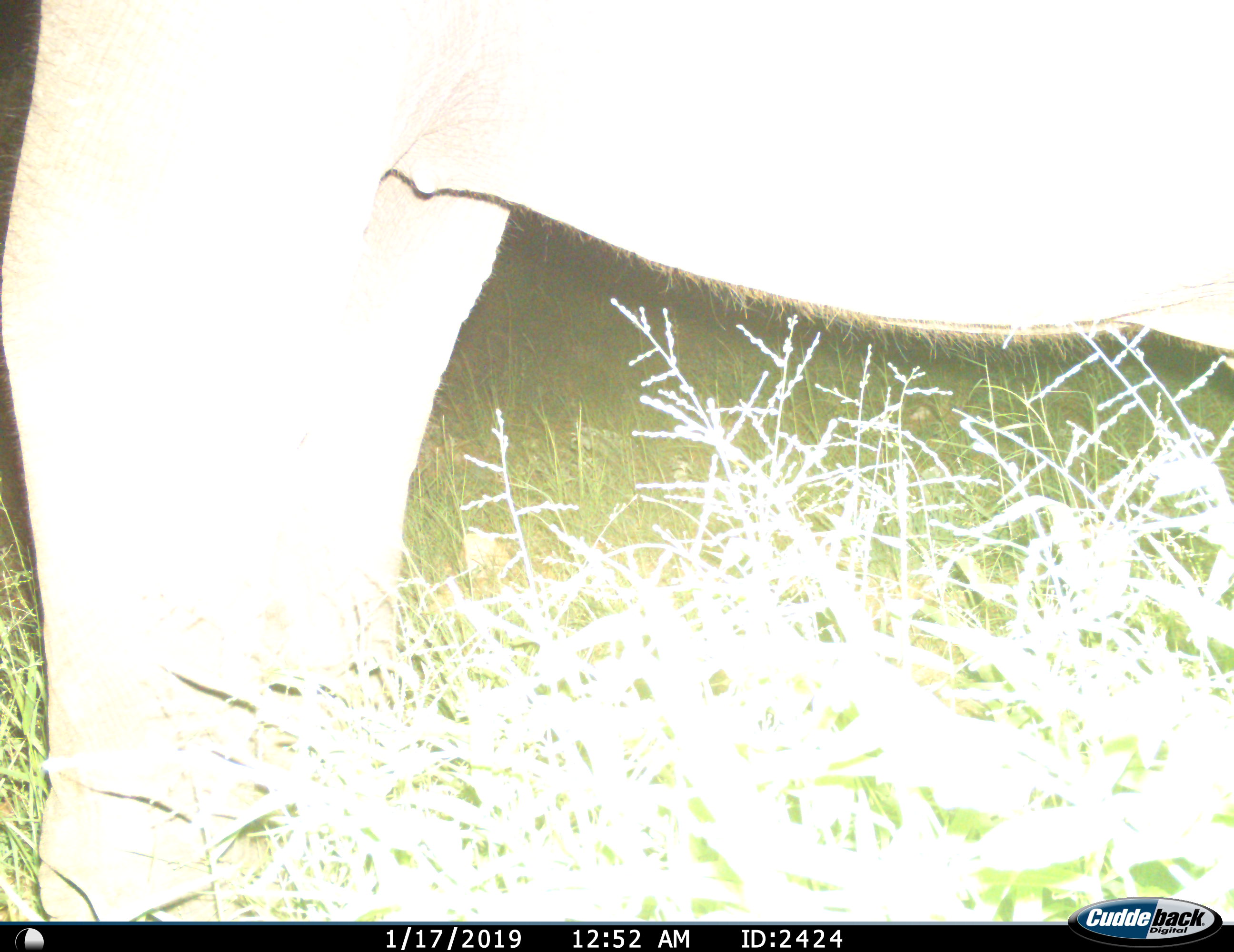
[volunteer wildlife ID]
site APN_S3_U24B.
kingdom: Animalia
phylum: Chordata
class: Mammalia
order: Proboscidea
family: Elephantidae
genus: Loxodonta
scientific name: Loxodonta africana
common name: african bush elephant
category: elephant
Elephant (african bush elephant) (Loxodonta africana), count 1. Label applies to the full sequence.